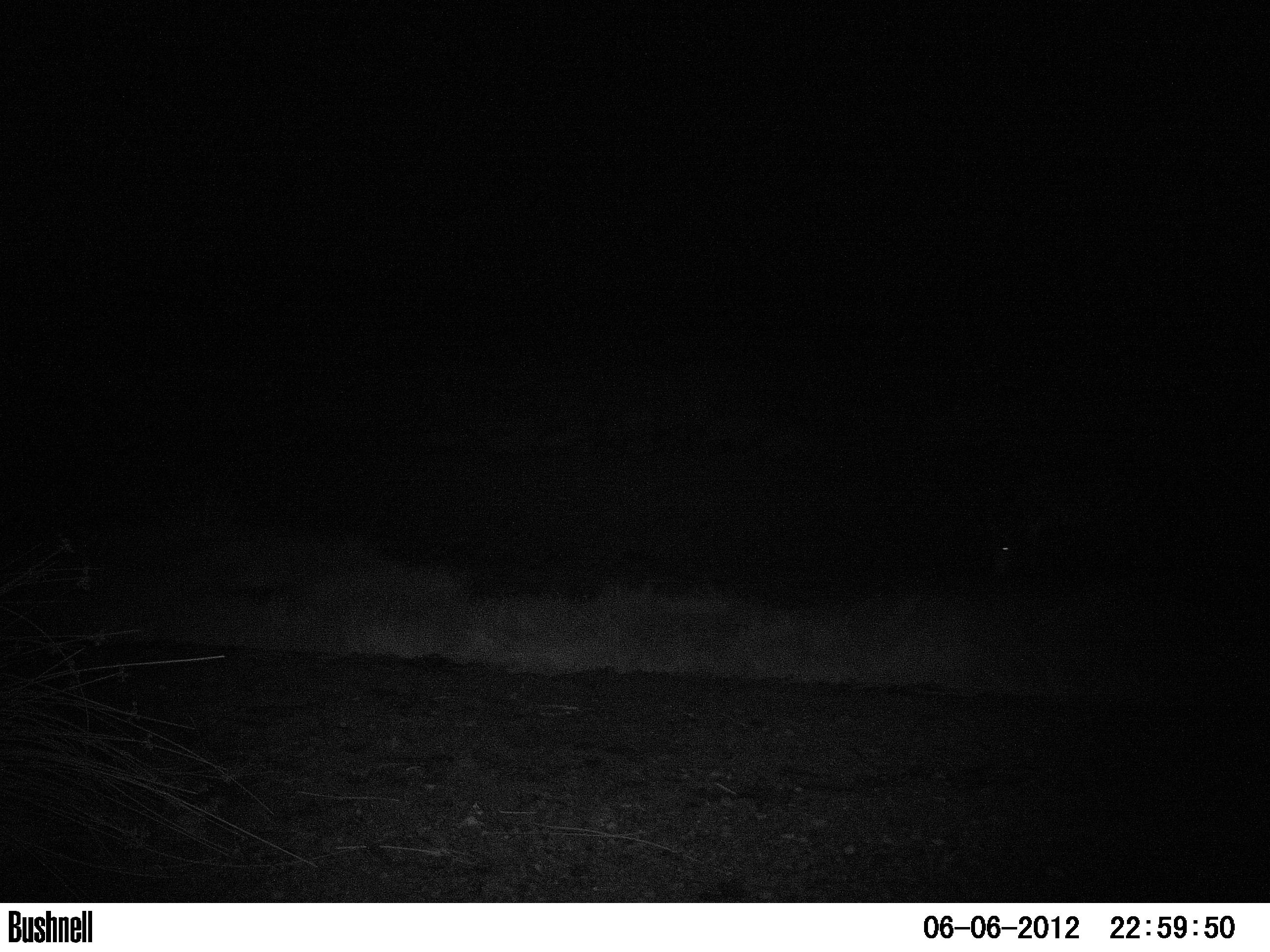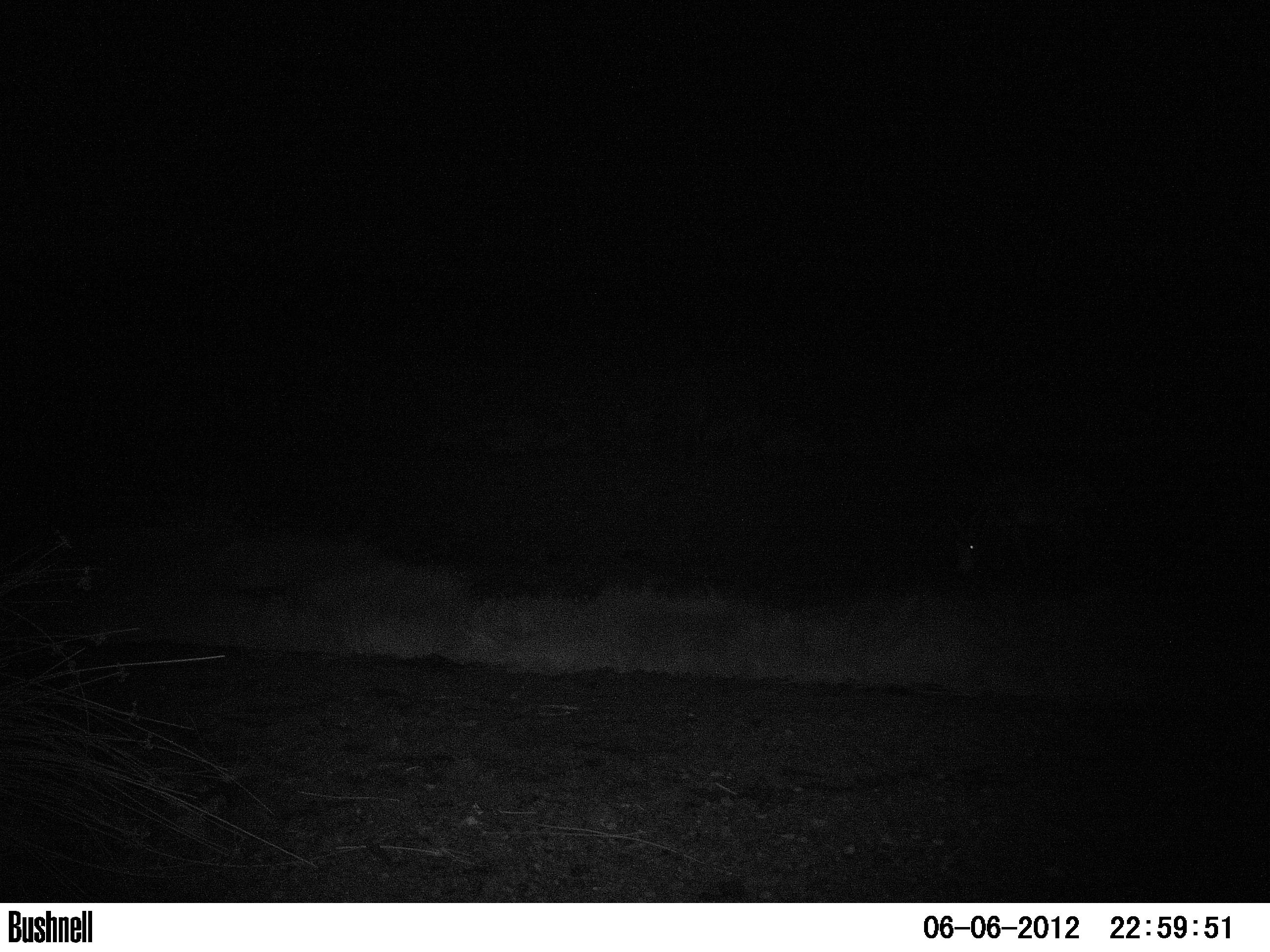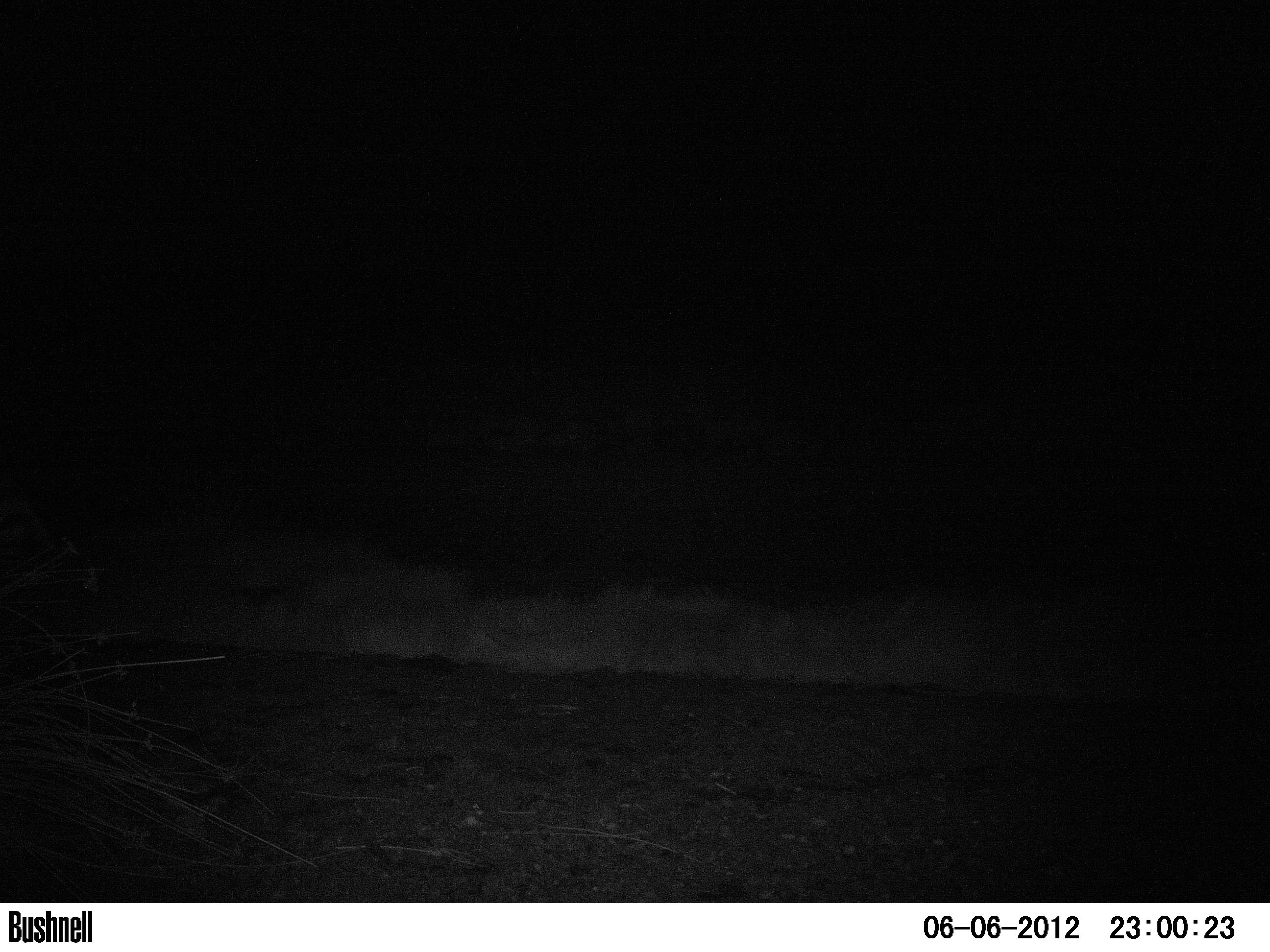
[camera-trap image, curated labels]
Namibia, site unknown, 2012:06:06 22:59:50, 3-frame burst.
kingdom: Animalia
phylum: Chordata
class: Mammalia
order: Perissodactyla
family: Equidae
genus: Equus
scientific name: Equus zebra hartmannae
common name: hartmann's mountain zebra